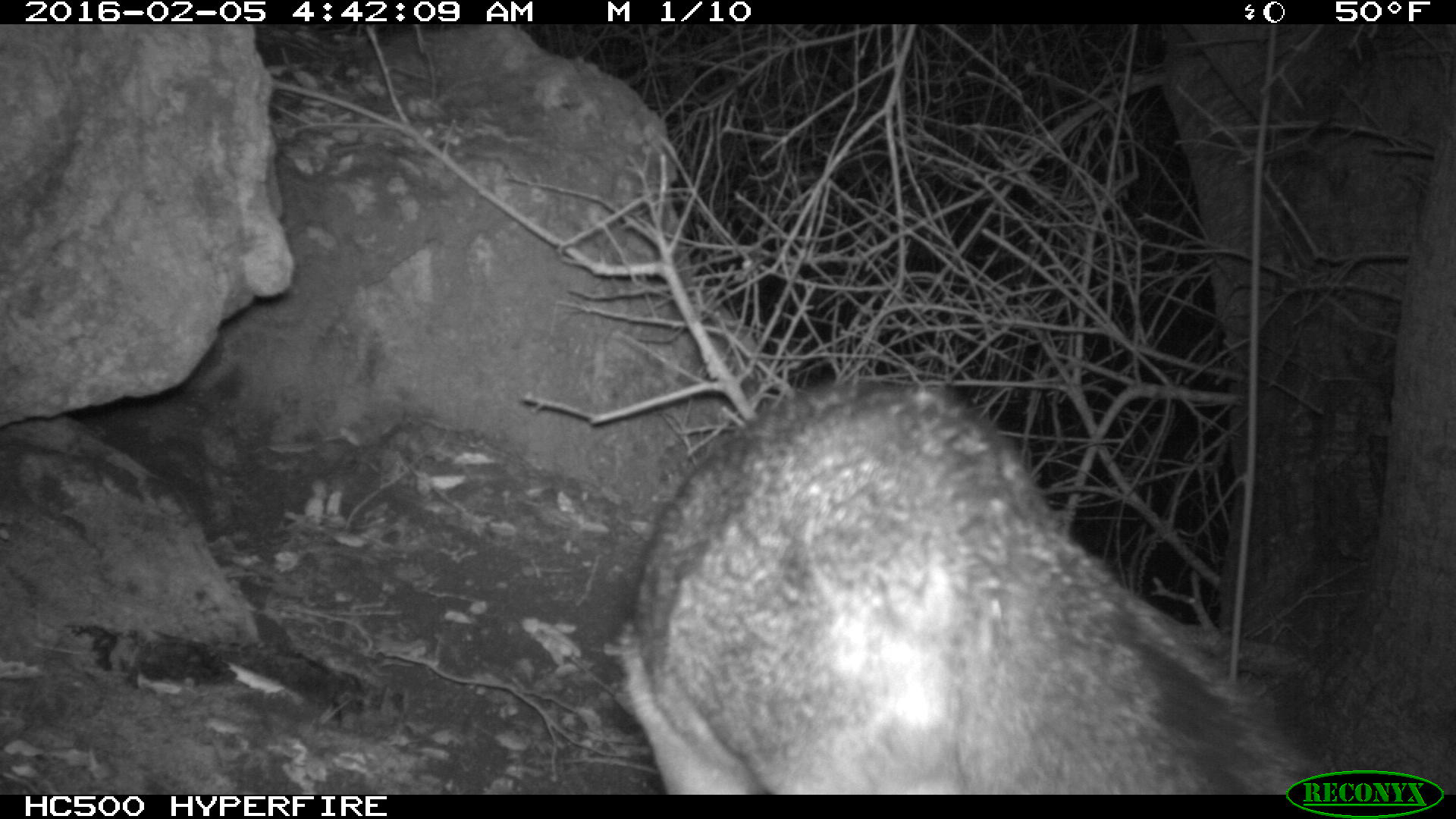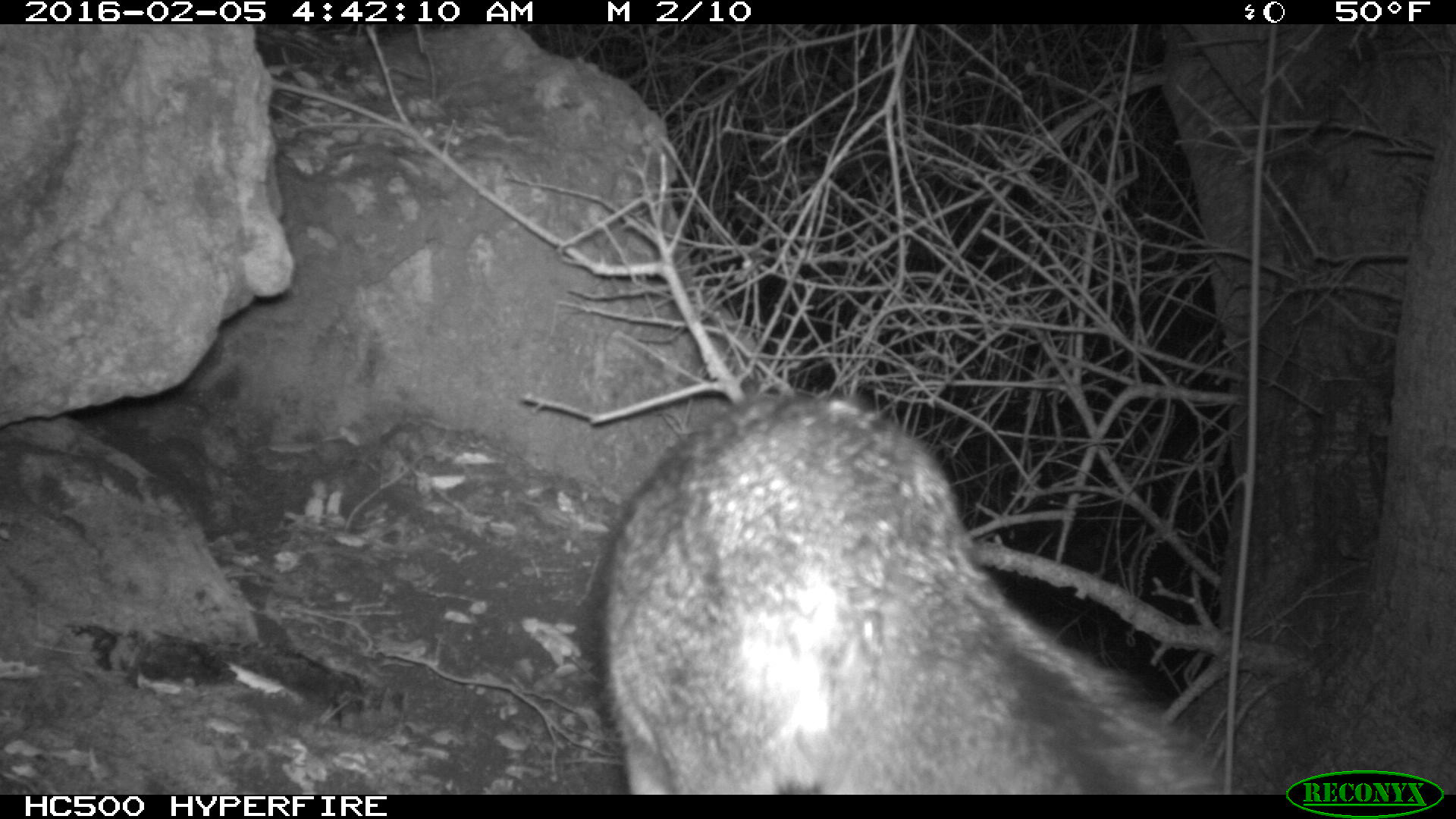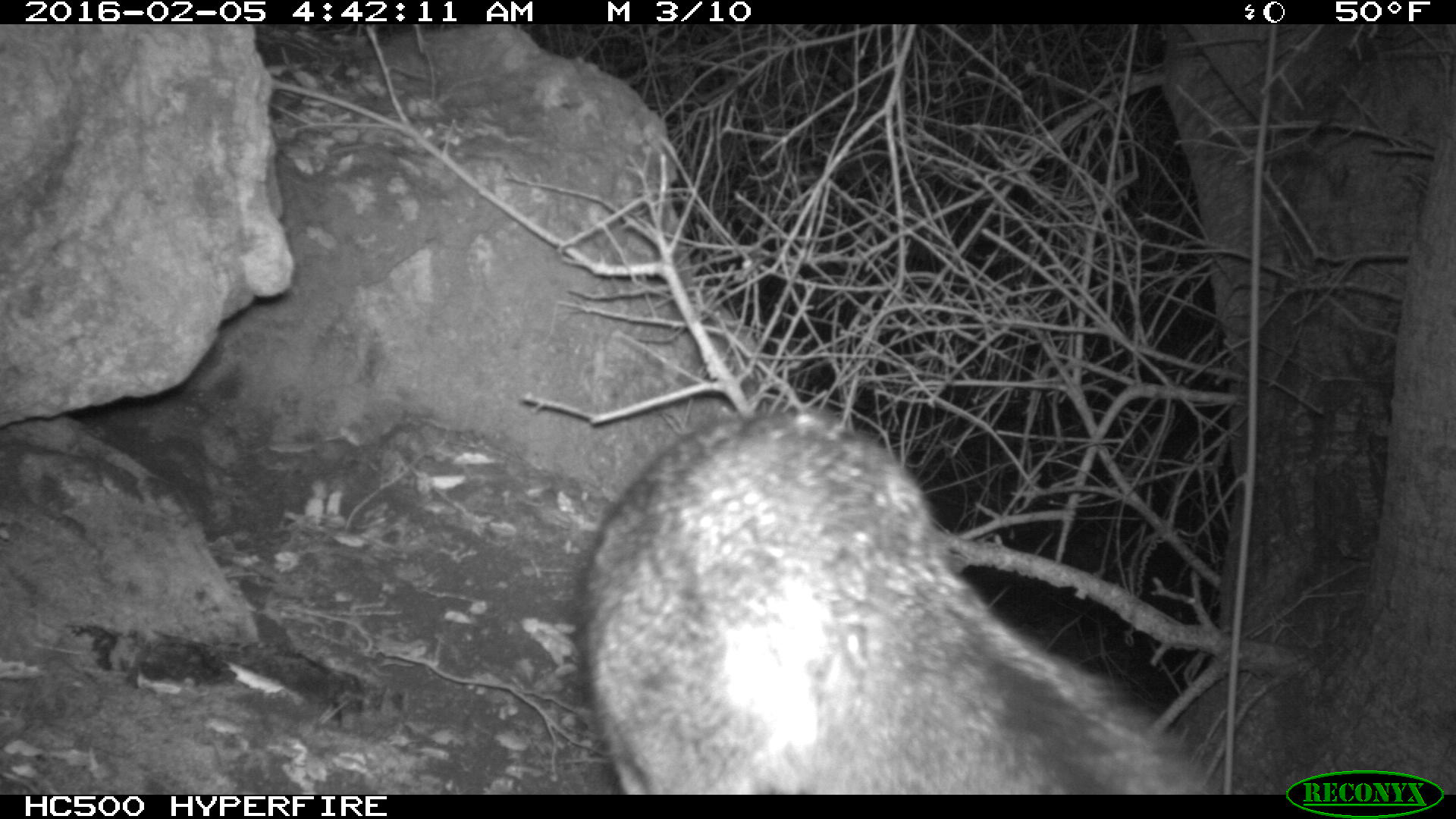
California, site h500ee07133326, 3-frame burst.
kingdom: Animalia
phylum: Chordata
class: Mammalia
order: Carnivora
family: Canidae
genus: Urocyon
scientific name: Urocyon littoralis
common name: island fox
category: fox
Fox (island fox) (Urocyon littoralis).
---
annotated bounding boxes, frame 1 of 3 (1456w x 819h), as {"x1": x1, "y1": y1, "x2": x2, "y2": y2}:
fox: {"x1": 618, "y1": 375, "x2": 1323, "y2": 795}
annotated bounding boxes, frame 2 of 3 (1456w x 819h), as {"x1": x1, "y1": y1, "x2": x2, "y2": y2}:
fox: {"x1": 580, "y1": 386, "x2": 1231, "y2": 792}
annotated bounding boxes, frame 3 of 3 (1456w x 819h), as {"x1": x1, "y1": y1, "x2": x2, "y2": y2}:
fox: {"x1": 579, "y1": 415, "x2": 1210, "y2": 795}